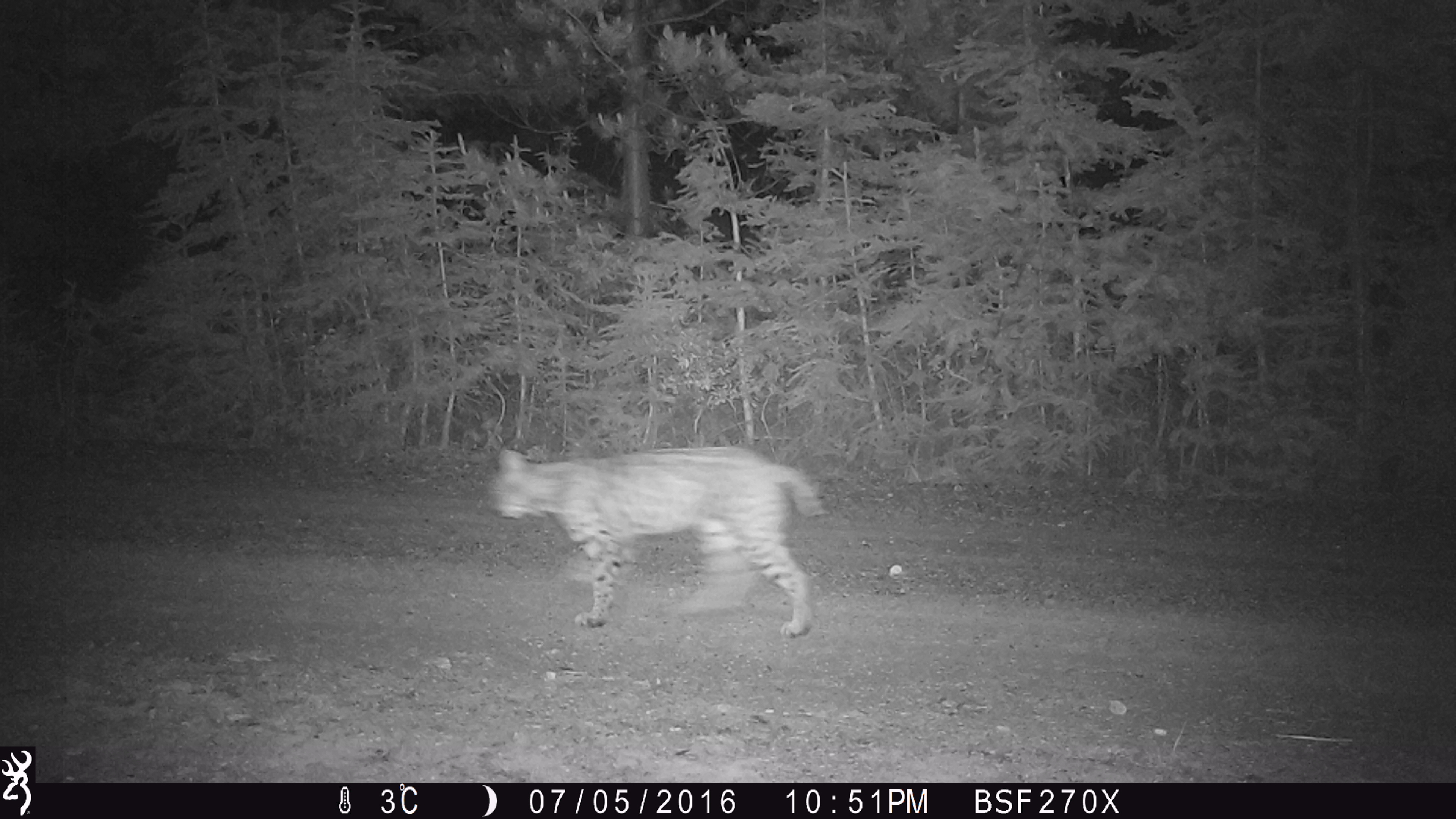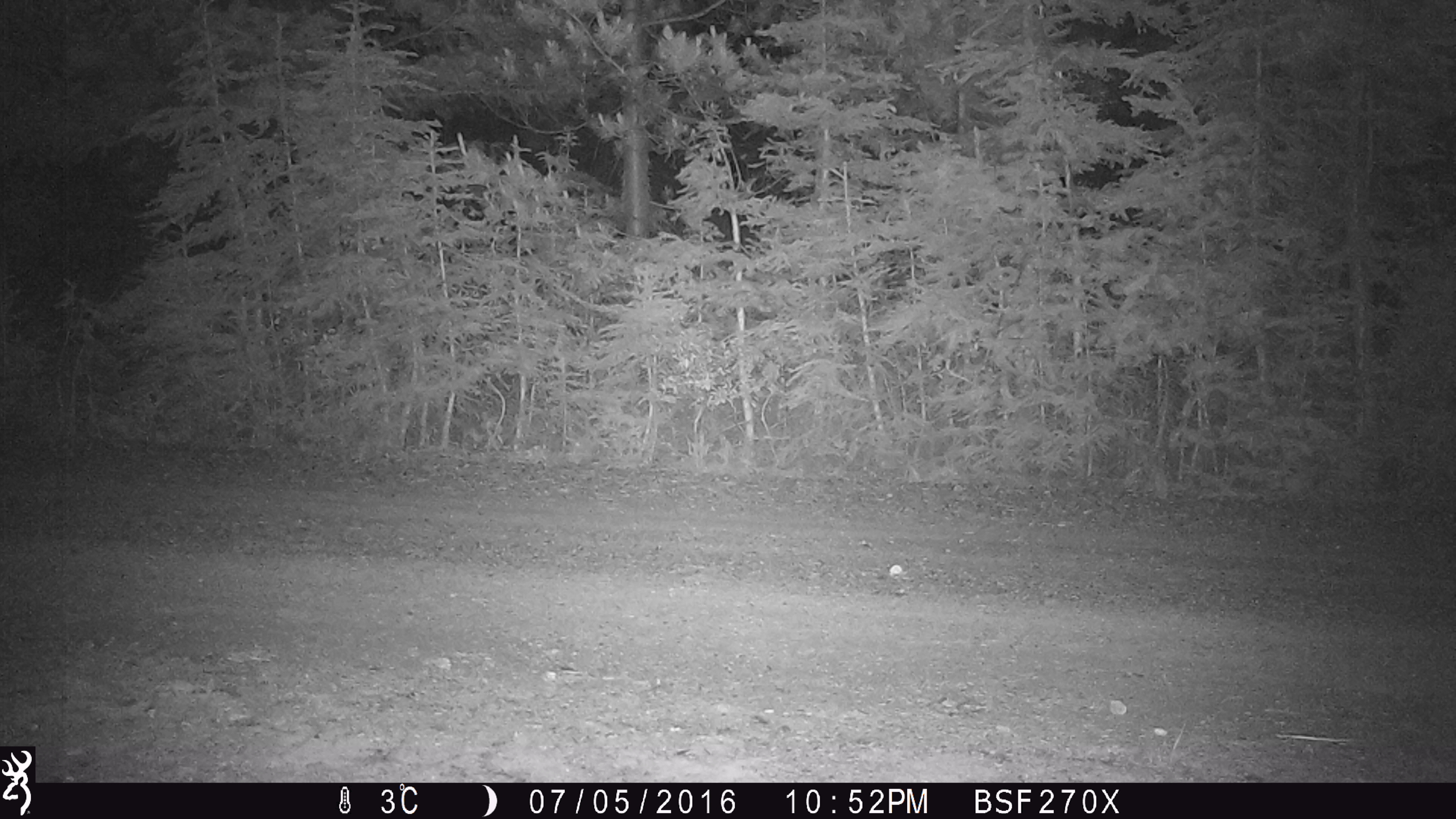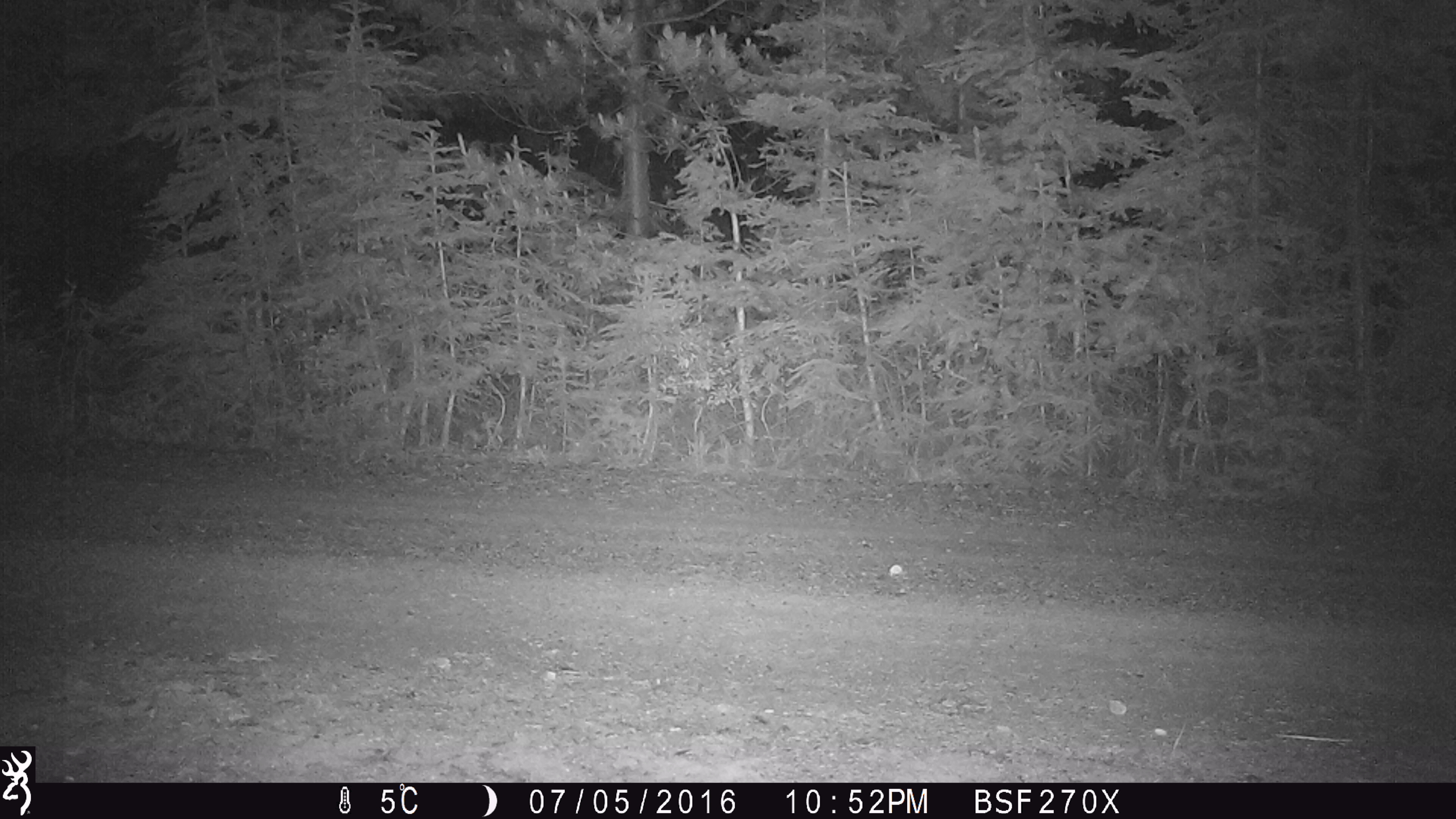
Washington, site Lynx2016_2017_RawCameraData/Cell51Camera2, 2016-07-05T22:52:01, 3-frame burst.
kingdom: Animalia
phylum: Chordata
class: Mammalia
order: Carnivora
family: Felidae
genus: Lynx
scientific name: Lynx rufus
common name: bobcat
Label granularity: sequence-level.